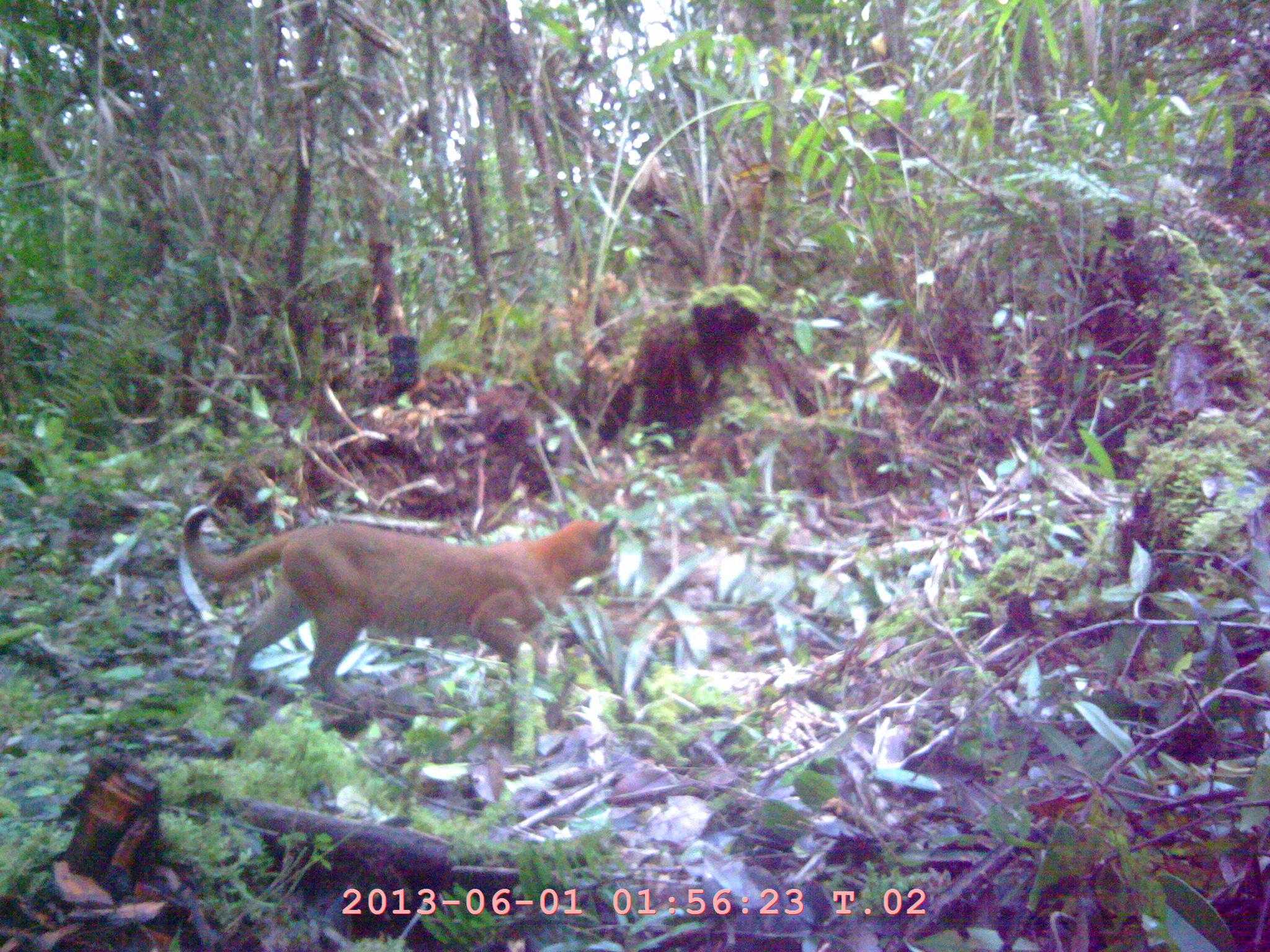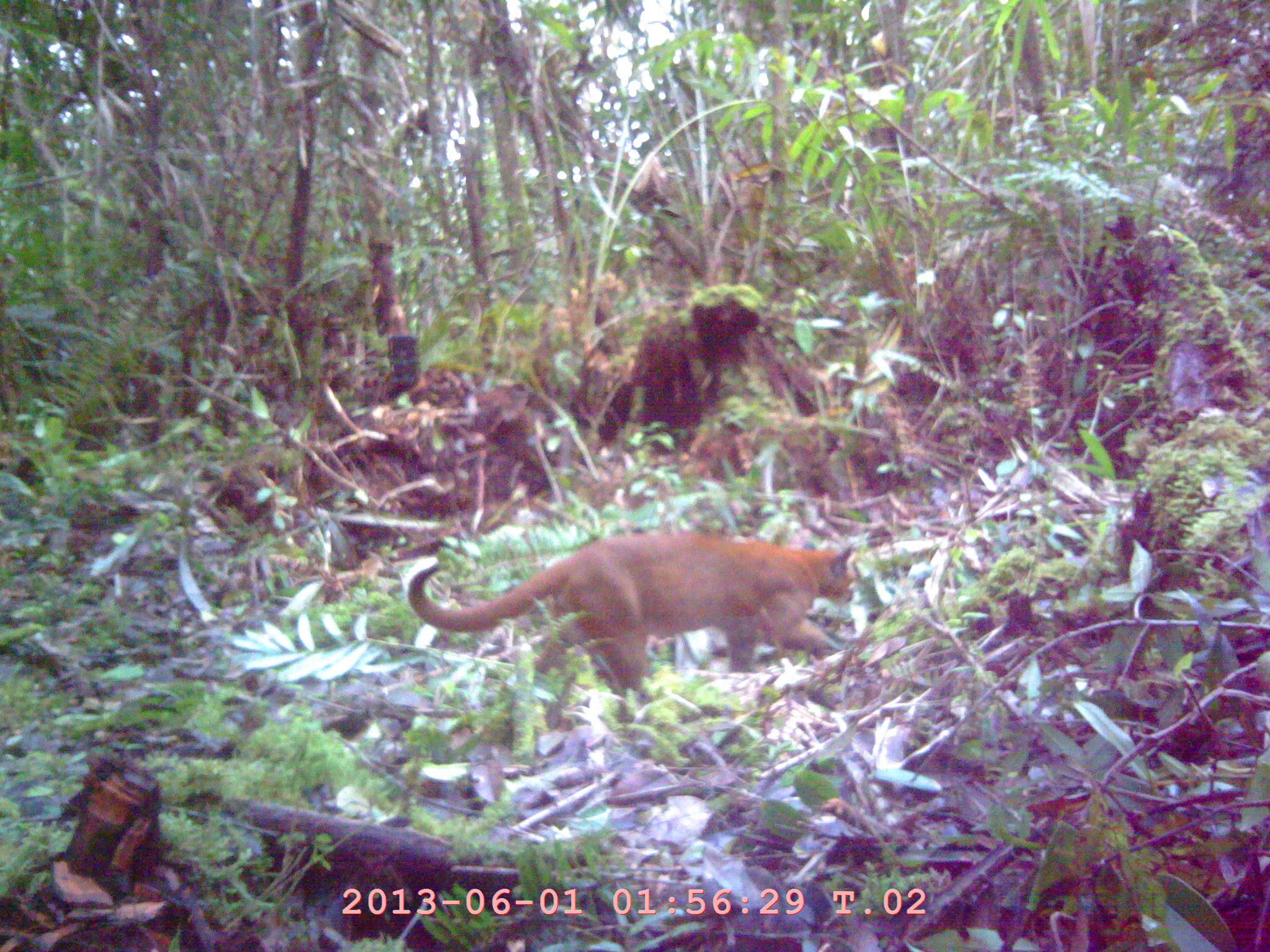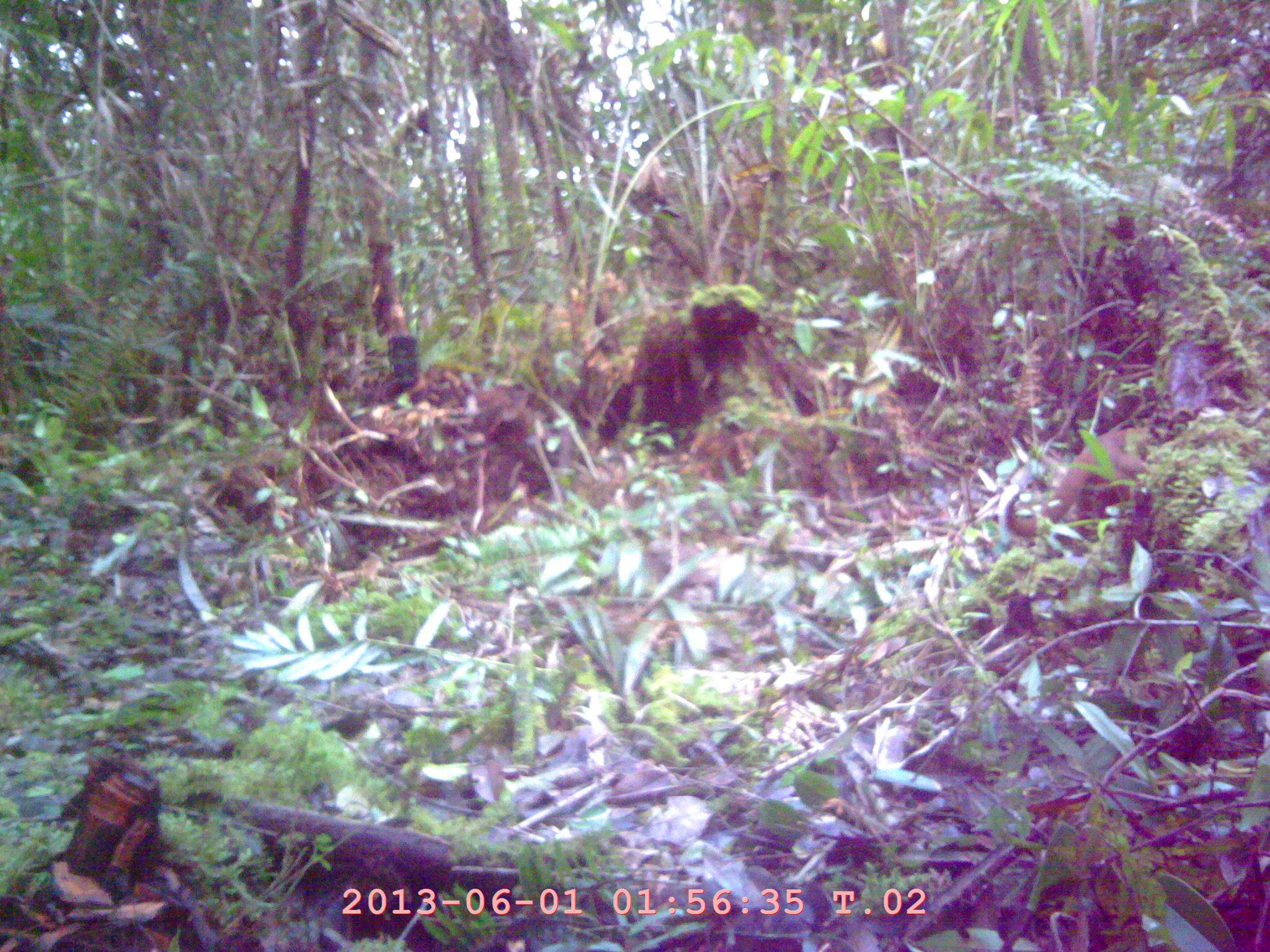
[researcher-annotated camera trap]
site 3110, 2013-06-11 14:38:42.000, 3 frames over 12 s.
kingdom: Animalia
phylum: Chordata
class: Mammalia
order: Carnivora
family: Felidae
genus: Catopuma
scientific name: Catopuma temminckii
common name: asian golden cat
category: pardofelis temminckii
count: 1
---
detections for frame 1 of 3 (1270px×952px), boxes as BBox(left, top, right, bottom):
pardofelis temminckii: BBox(181, 503, 619, 703)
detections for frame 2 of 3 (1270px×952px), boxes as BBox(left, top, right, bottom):
pardofelis temminckii: BBox(406, 526, 853, 701)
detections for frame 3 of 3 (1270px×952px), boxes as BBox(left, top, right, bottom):
pardofelis temminckii: BBox(1000, 423, 1150, 539)